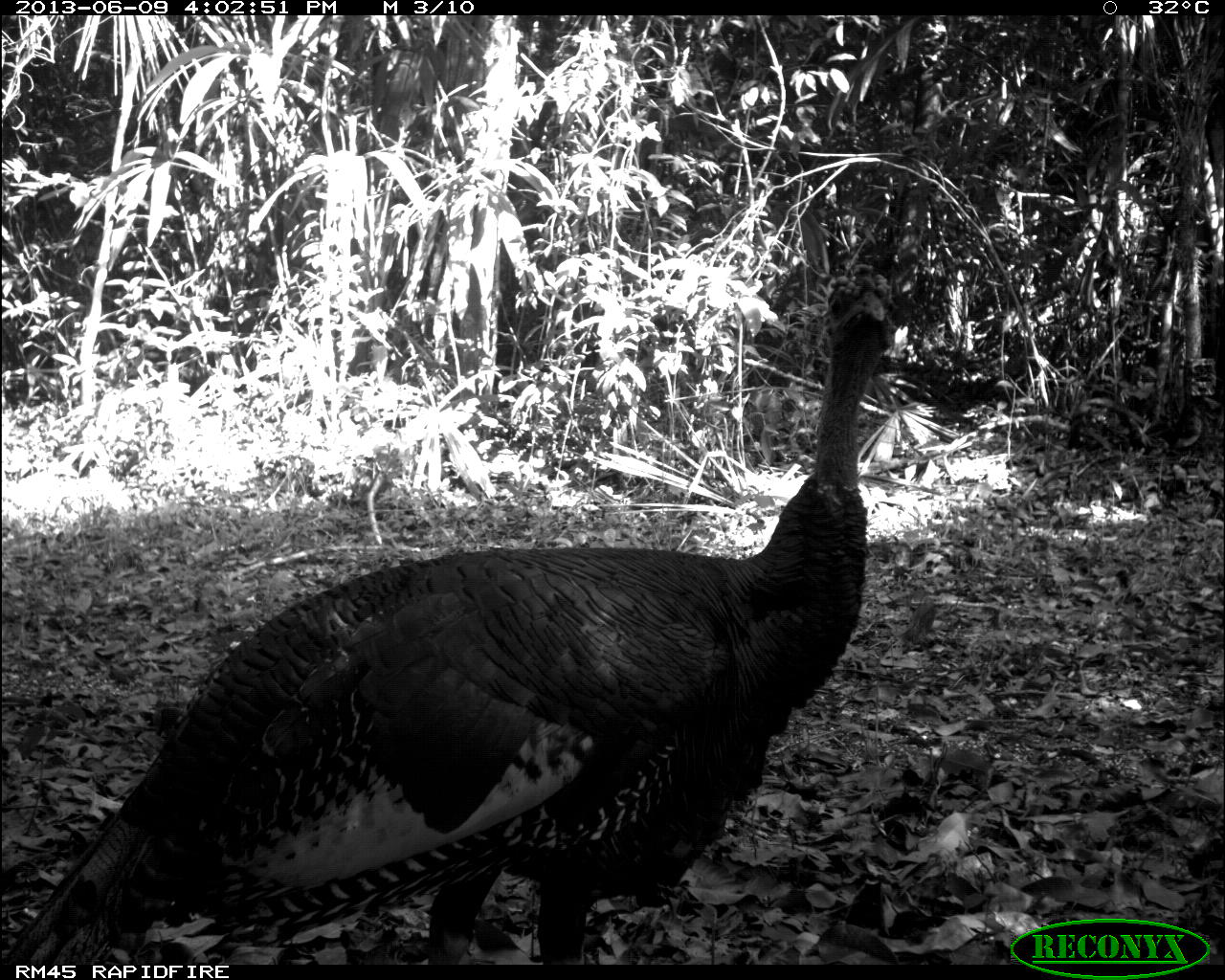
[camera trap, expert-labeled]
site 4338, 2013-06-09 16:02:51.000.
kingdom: Animalia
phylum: Chordata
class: Aves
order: Galliformes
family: Phasianidae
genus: Meleagris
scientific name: Meleagris ocellata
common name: ocellated turkey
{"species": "Meleagris ocellata (ocellated turkey)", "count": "1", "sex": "male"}